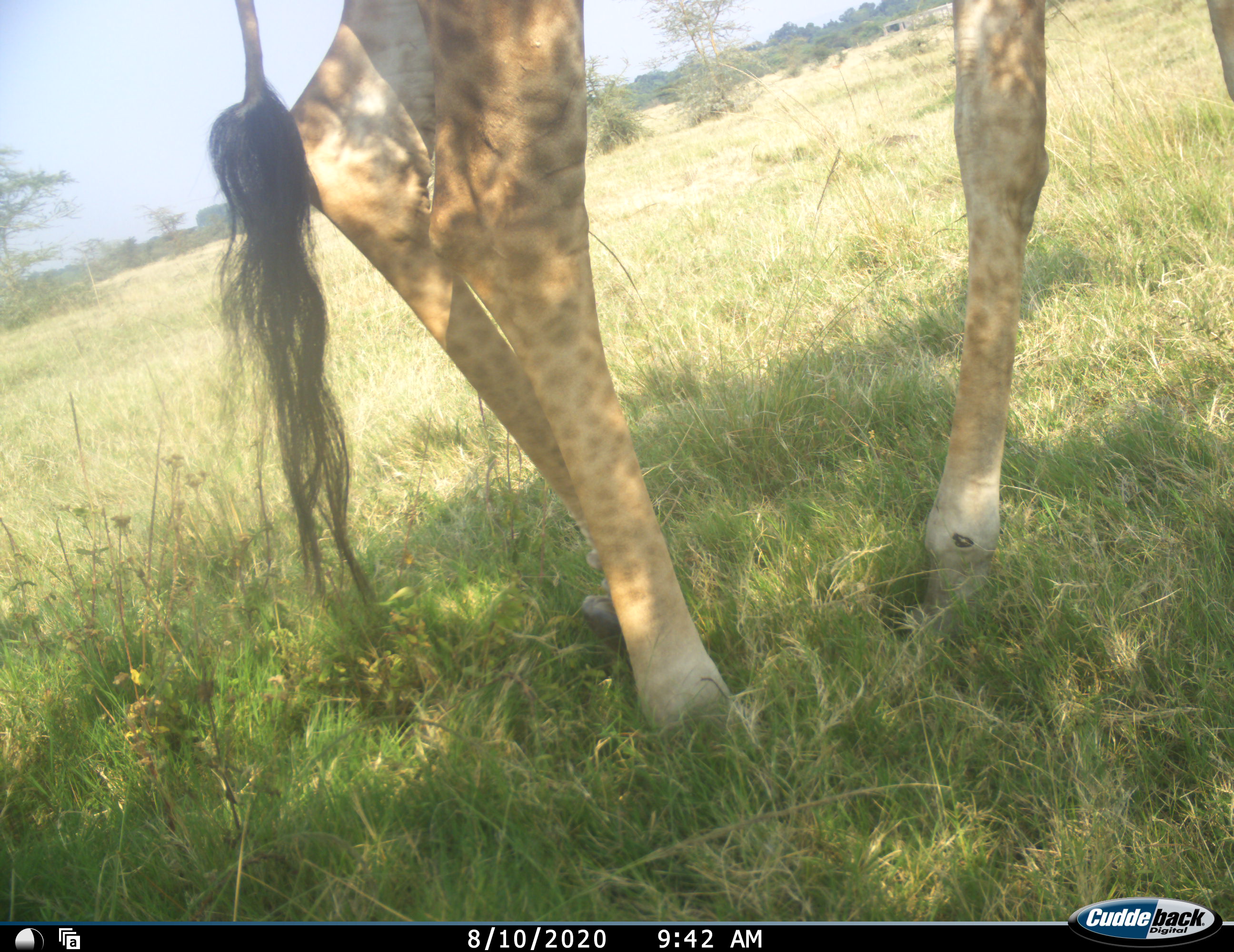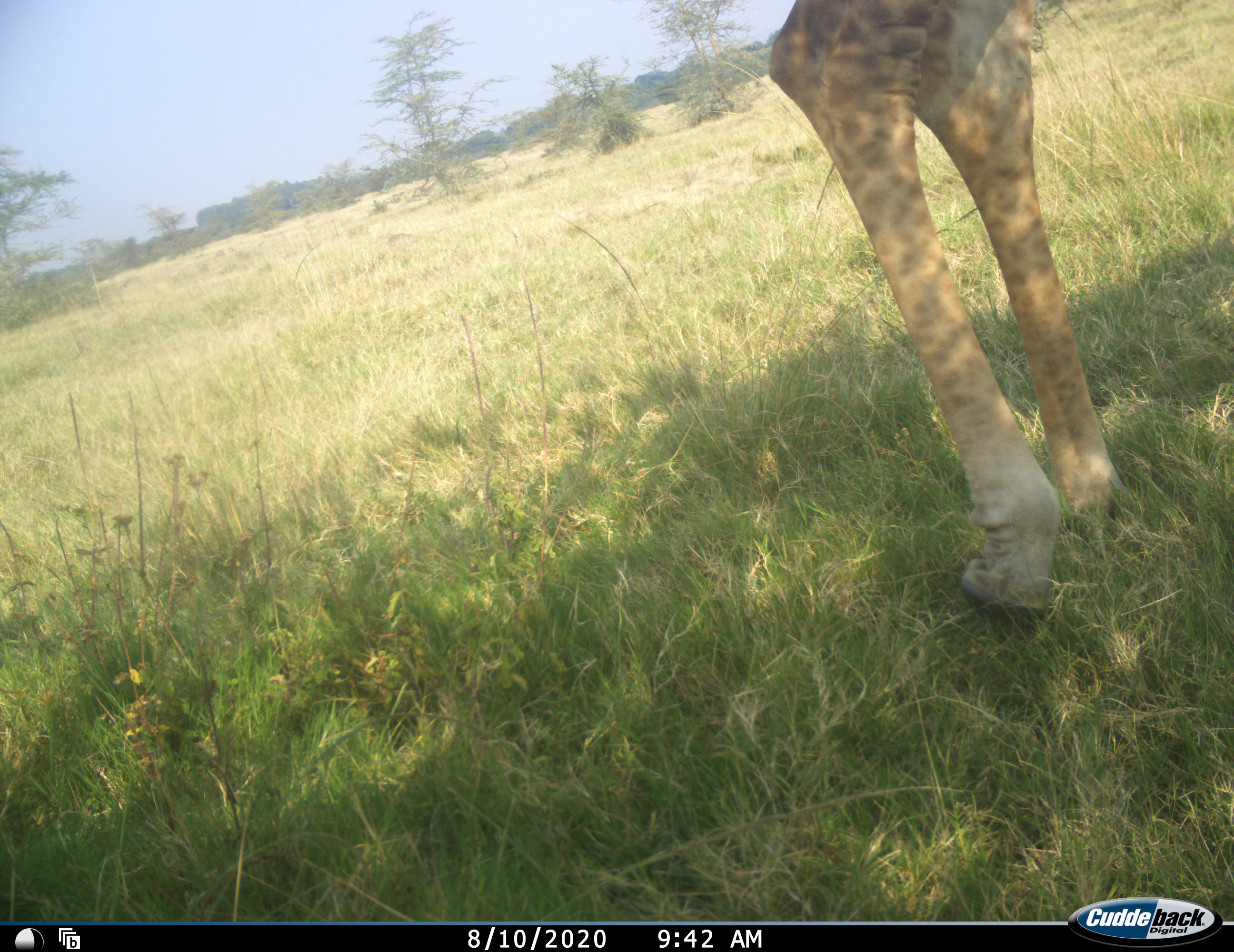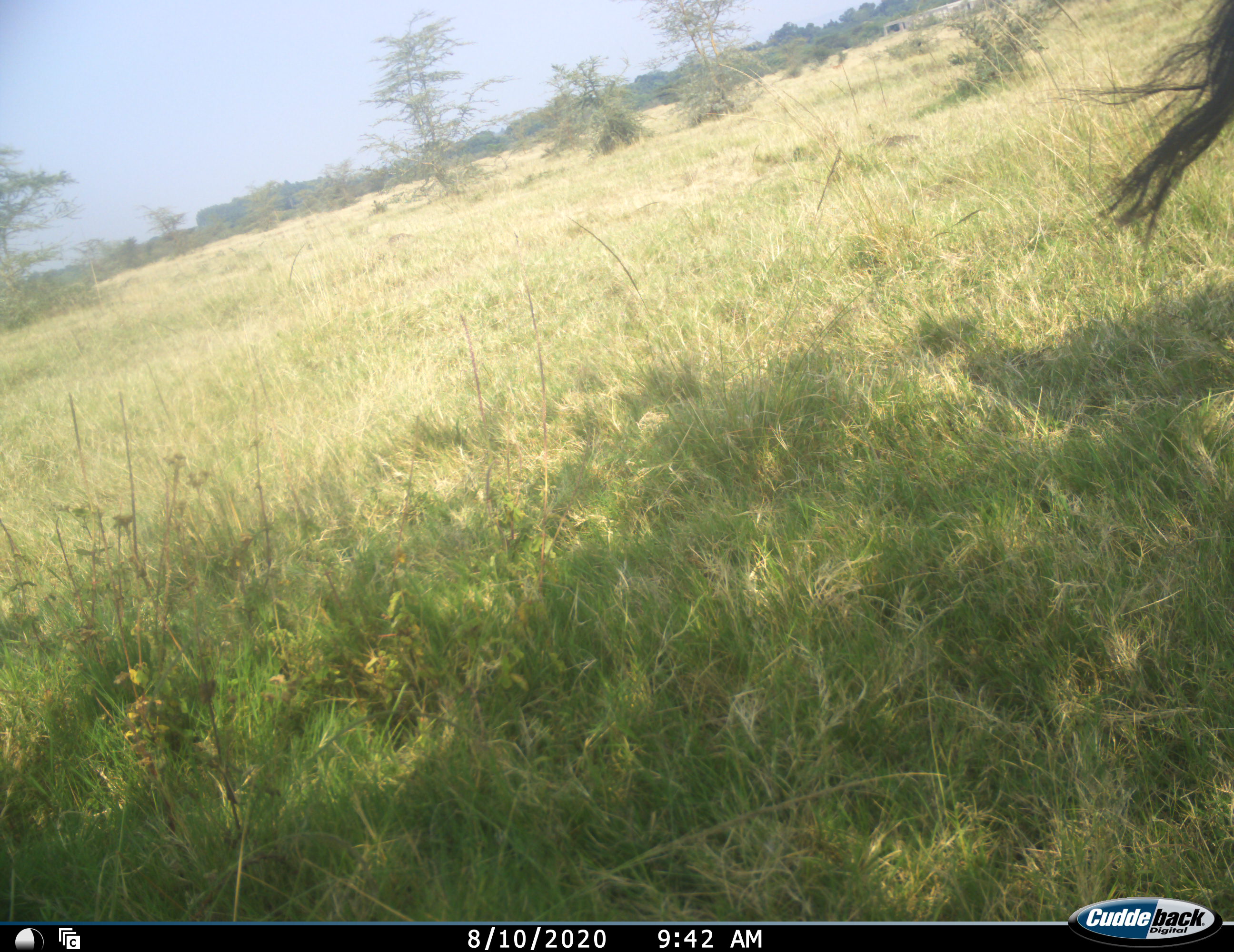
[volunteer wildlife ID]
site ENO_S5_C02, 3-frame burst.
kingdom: Animalia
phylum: Chordata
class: Mammalia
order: Artiodactyla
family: Giraffidae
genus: Giraffa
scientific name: Giraffa camelopardalis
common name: giraffe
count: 1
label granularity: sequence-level